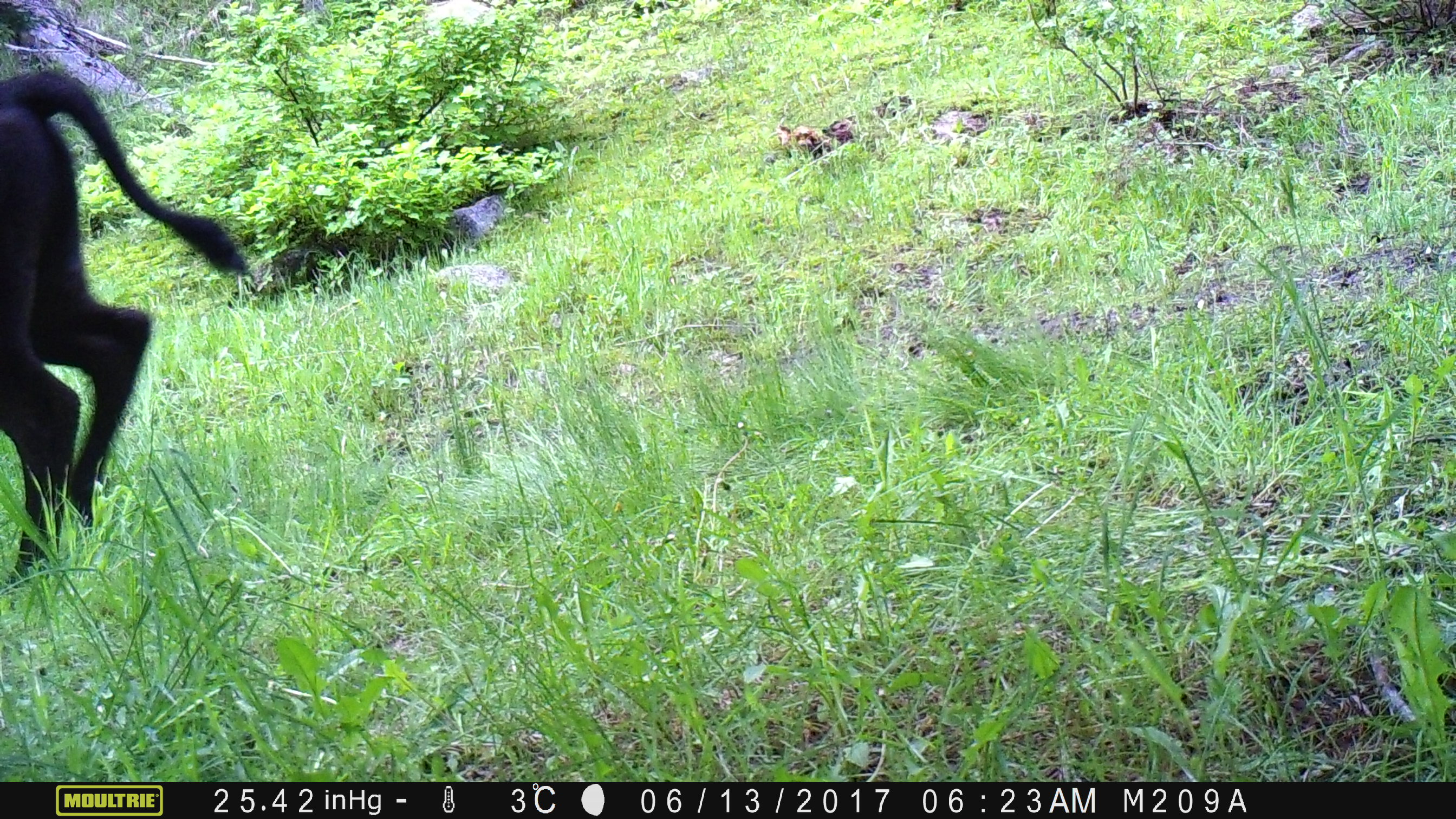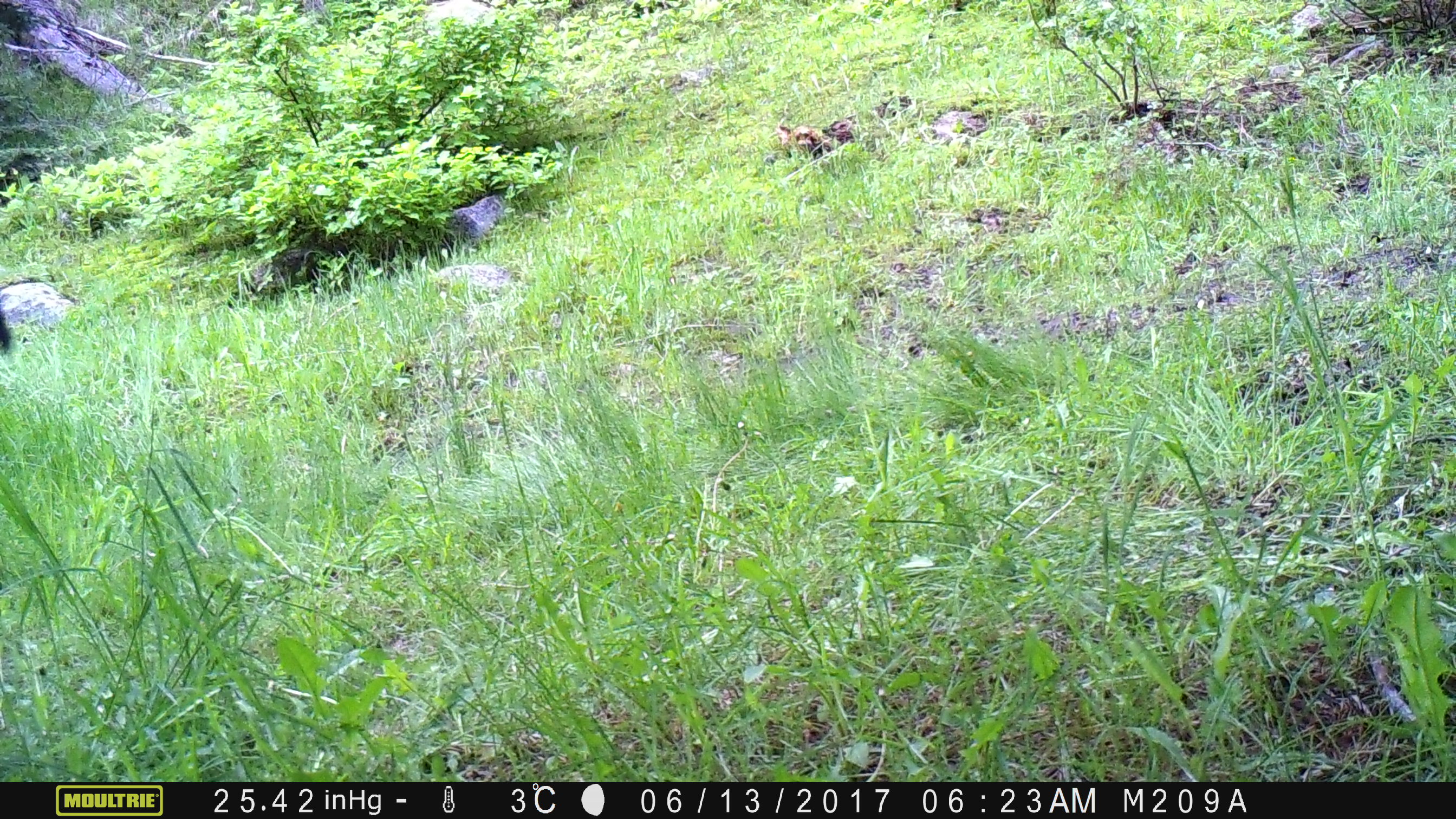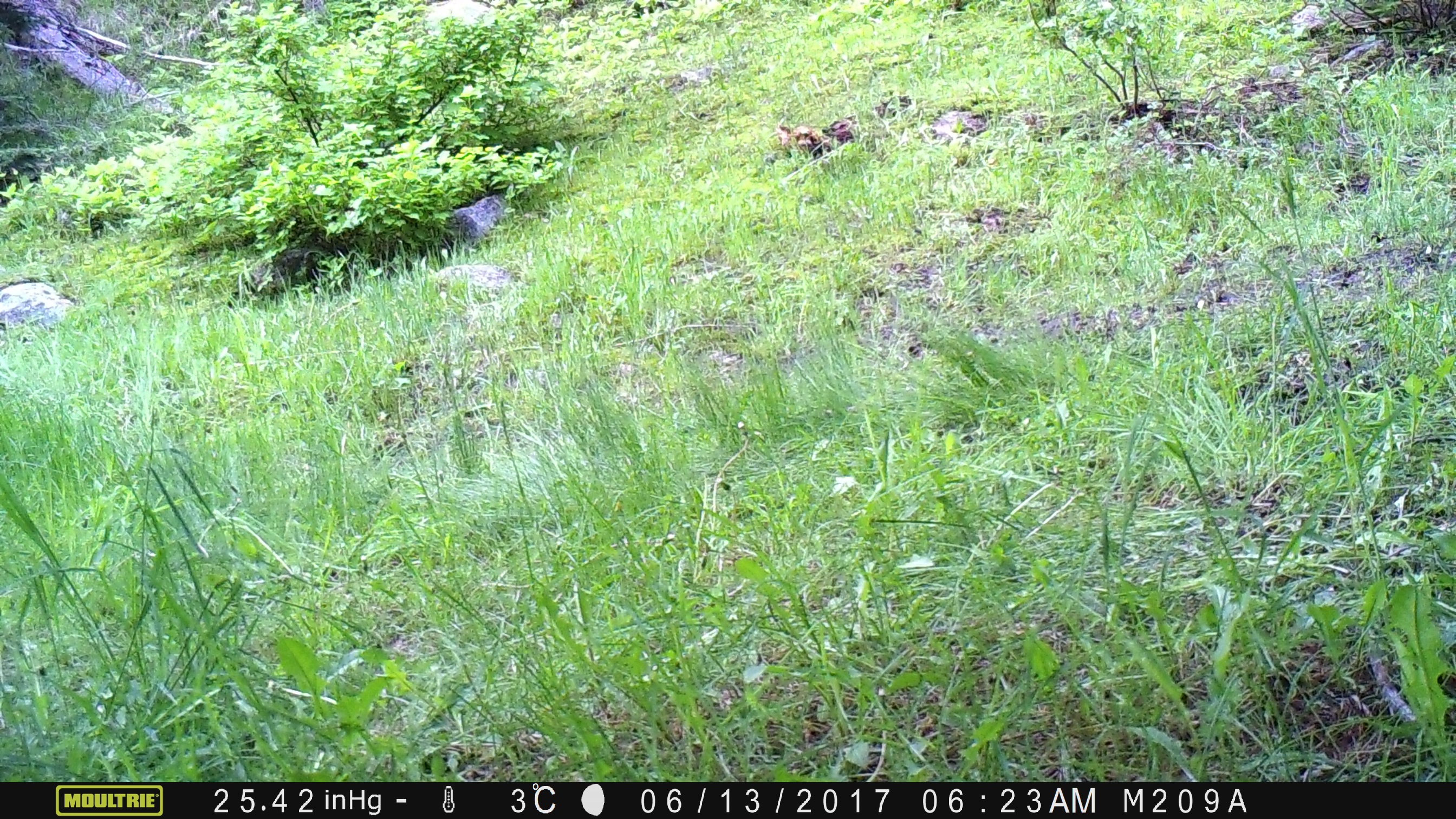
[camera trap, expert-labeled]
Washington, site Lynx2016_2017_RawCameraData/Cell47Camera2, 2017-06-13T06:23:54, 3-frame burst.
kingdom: Animalia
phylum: Chordata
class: Mammalia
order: Artiodactyla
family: Bovidae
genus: Bos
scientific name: Bos taurus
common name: domestic cattle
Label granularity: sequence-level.